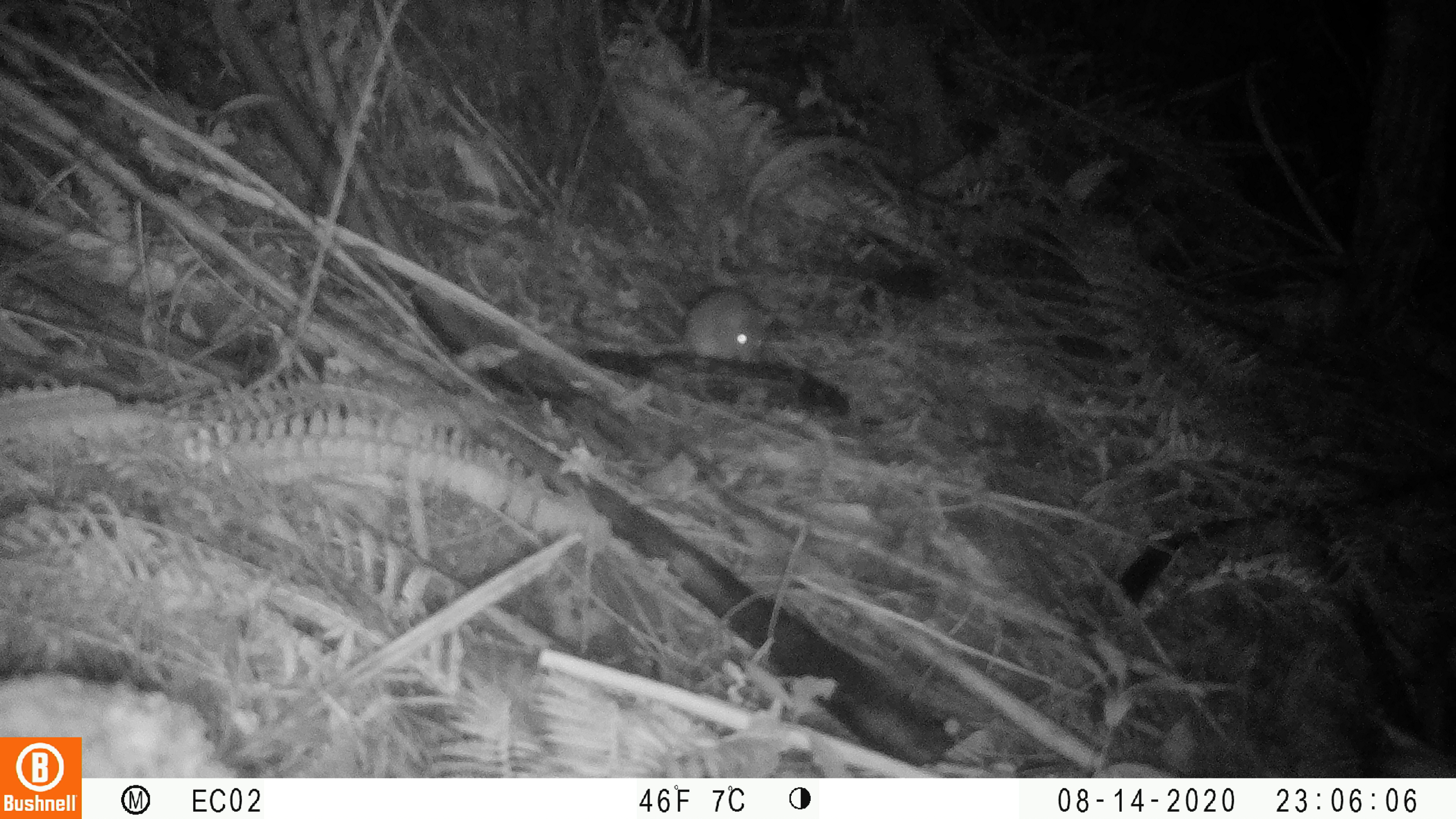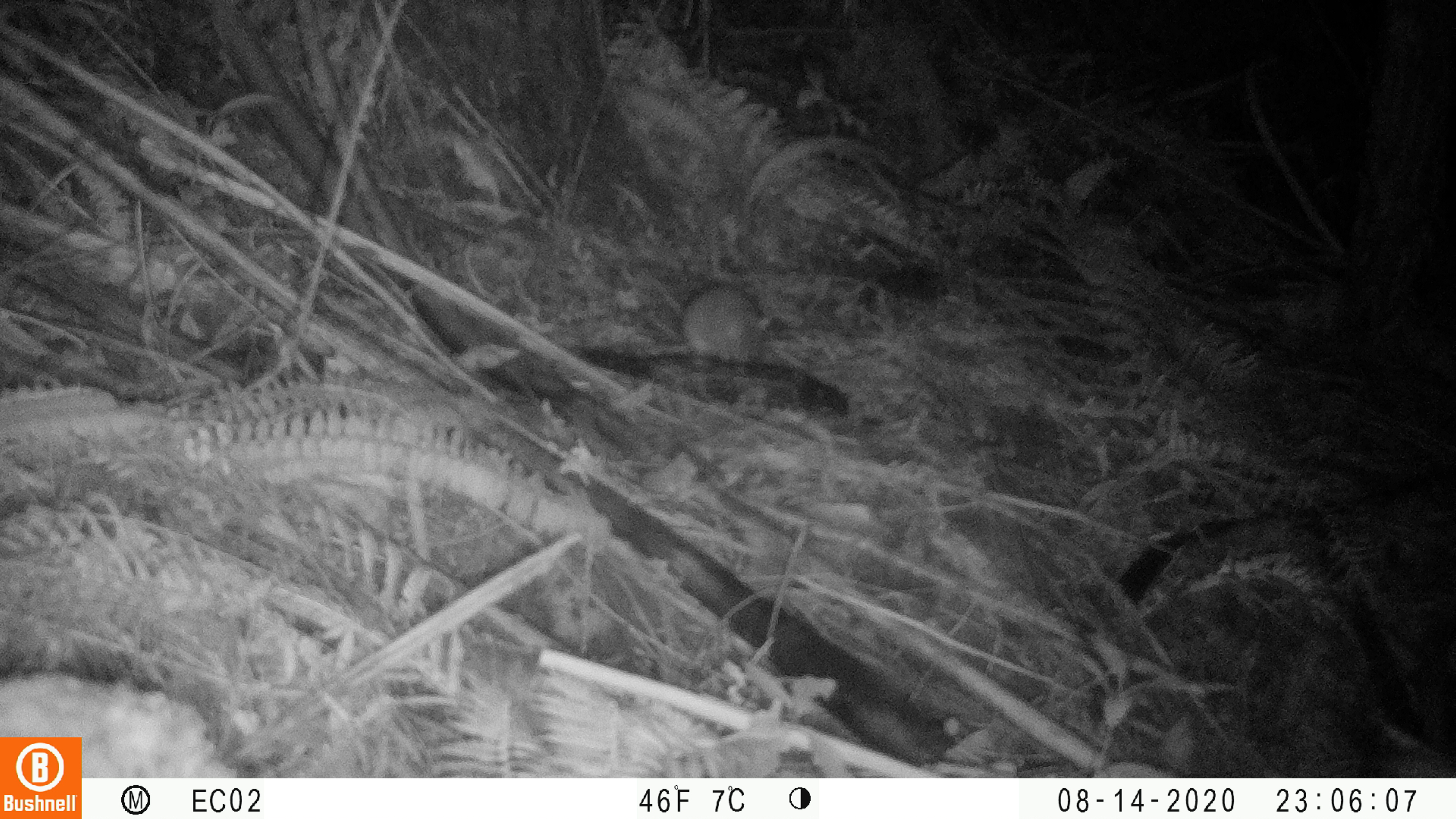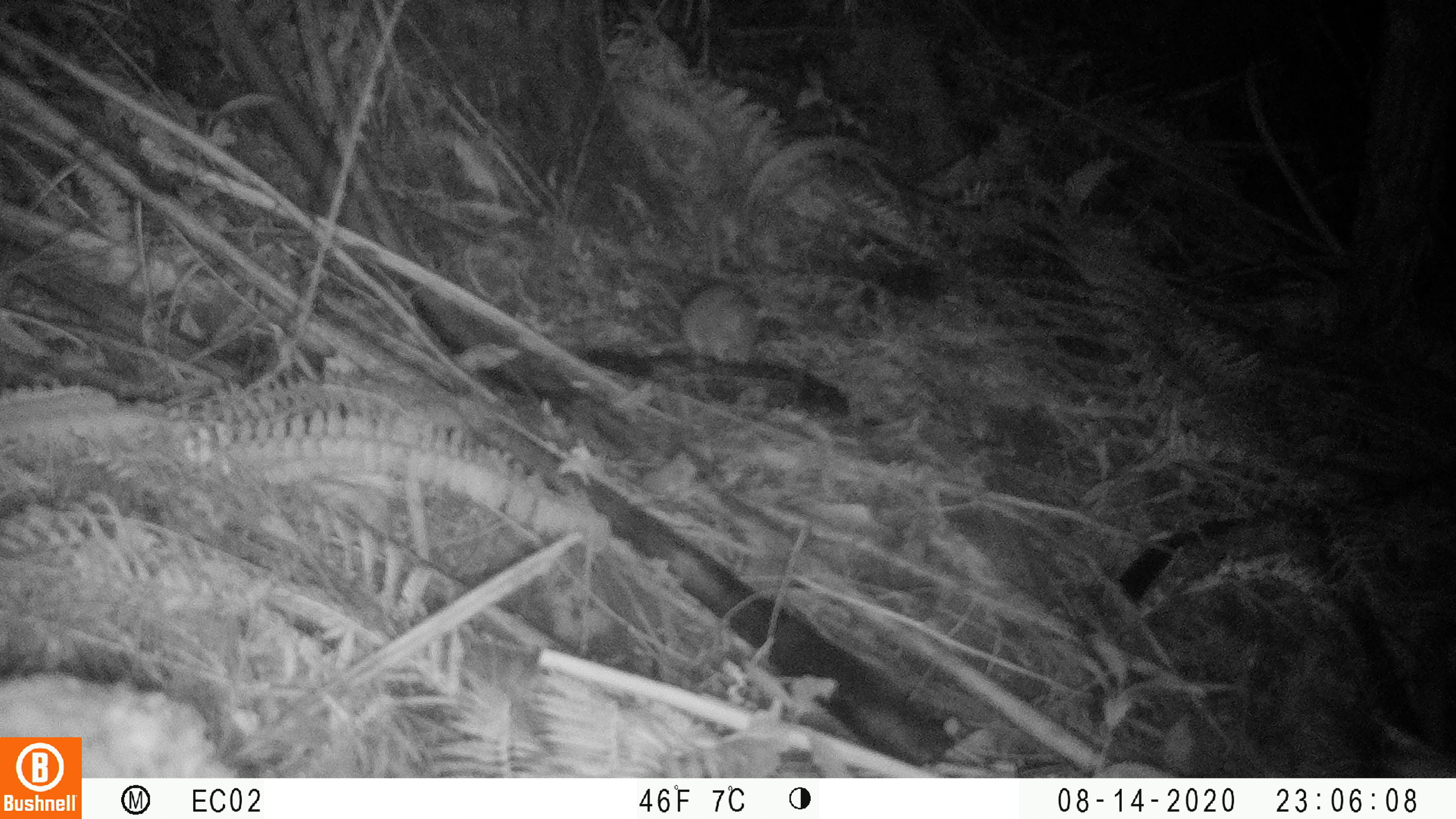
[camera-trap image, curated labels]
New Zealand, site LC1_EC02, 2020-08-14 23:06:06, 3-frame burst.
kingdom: Animalia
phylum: Chordata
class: Mammalia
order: Rodentia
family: Muridae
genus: Rattus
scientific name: Rattus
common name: rat